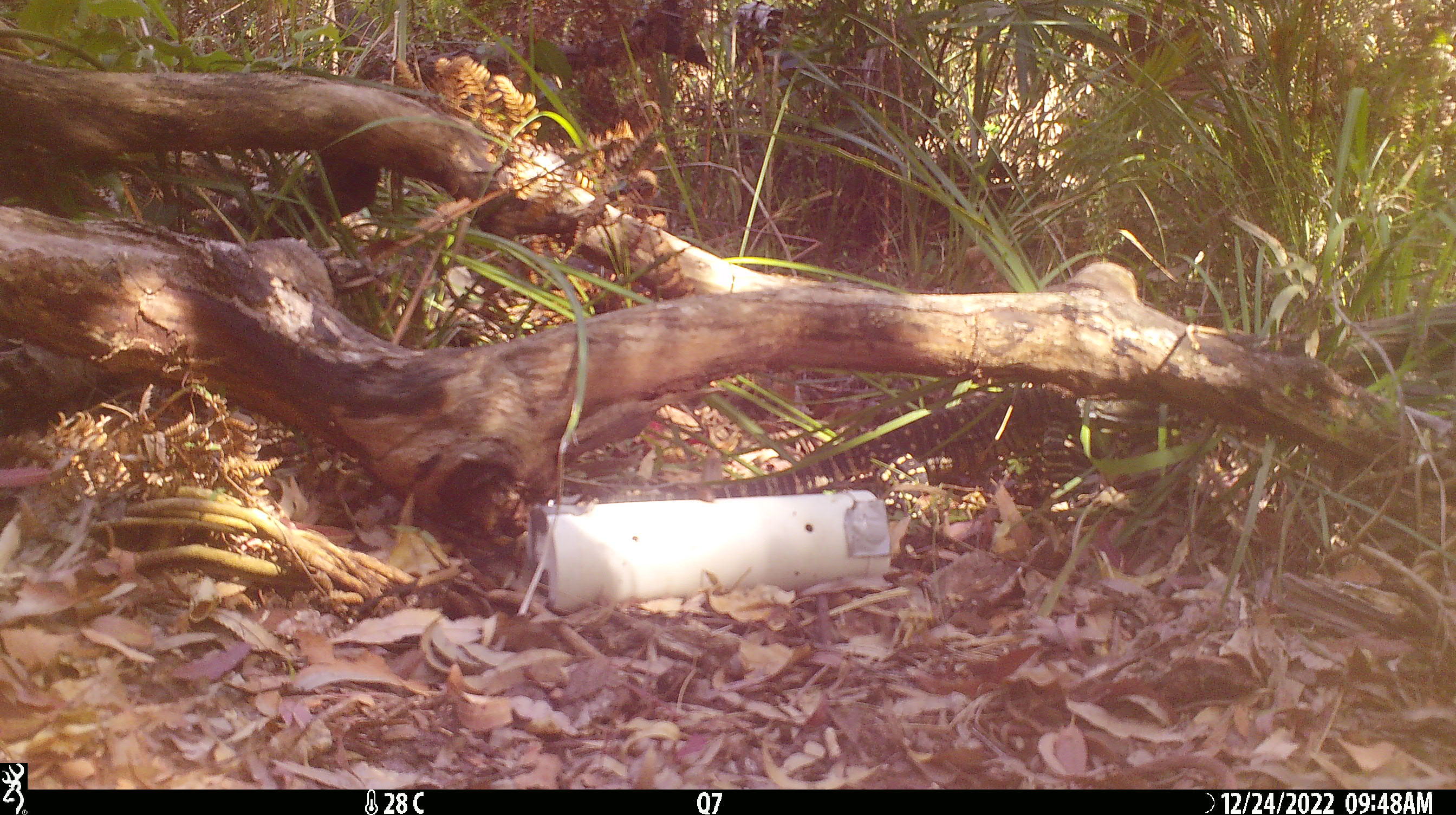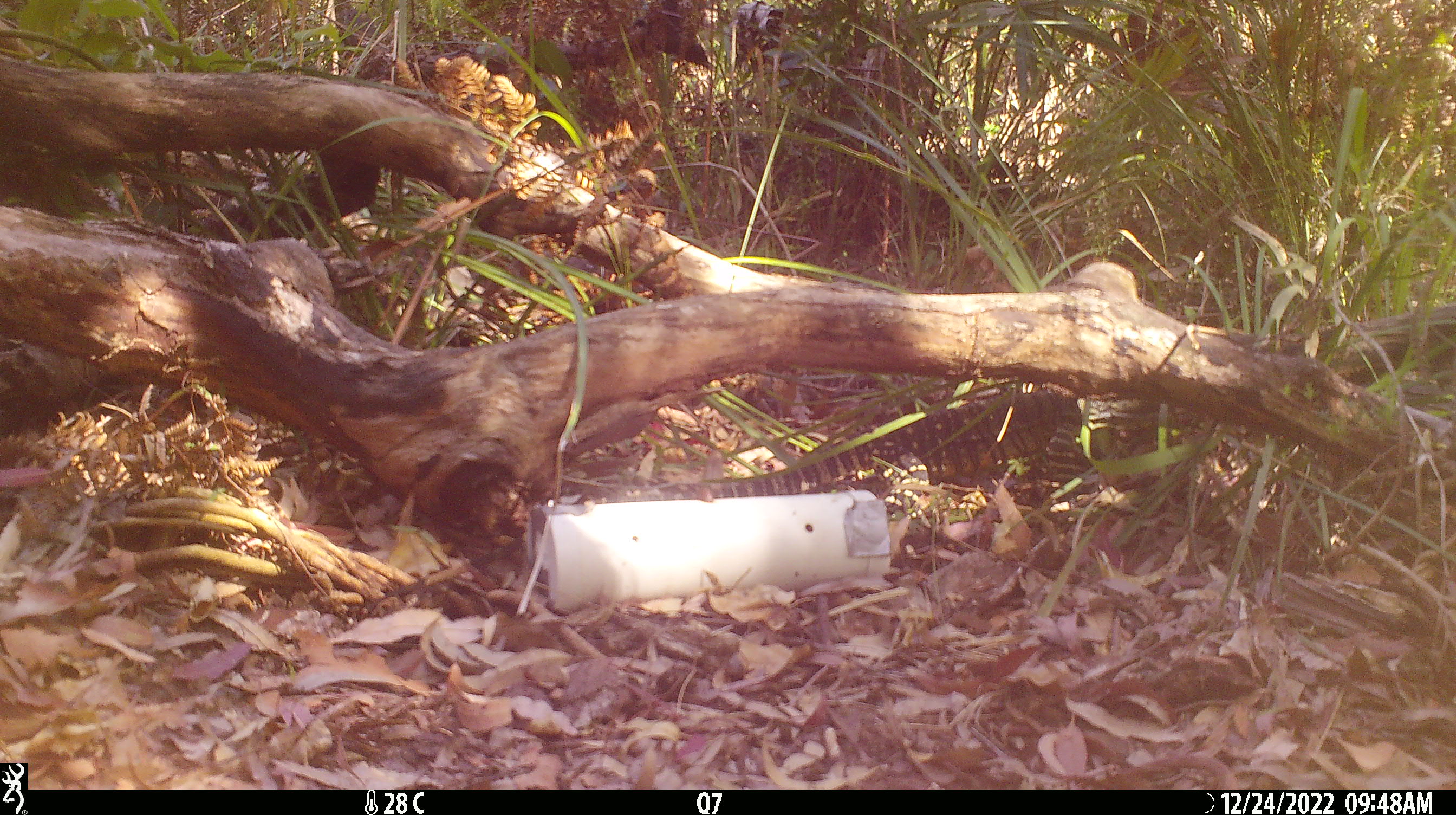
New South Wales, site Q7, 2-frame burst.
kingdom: Animalia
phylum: Chordata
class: Reptilia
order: Squamata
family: Varanidae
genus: Varanus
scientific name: Varanus varius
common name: lace monitor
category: goanna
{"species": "goanna (lace monitor) (Varanus varius)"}